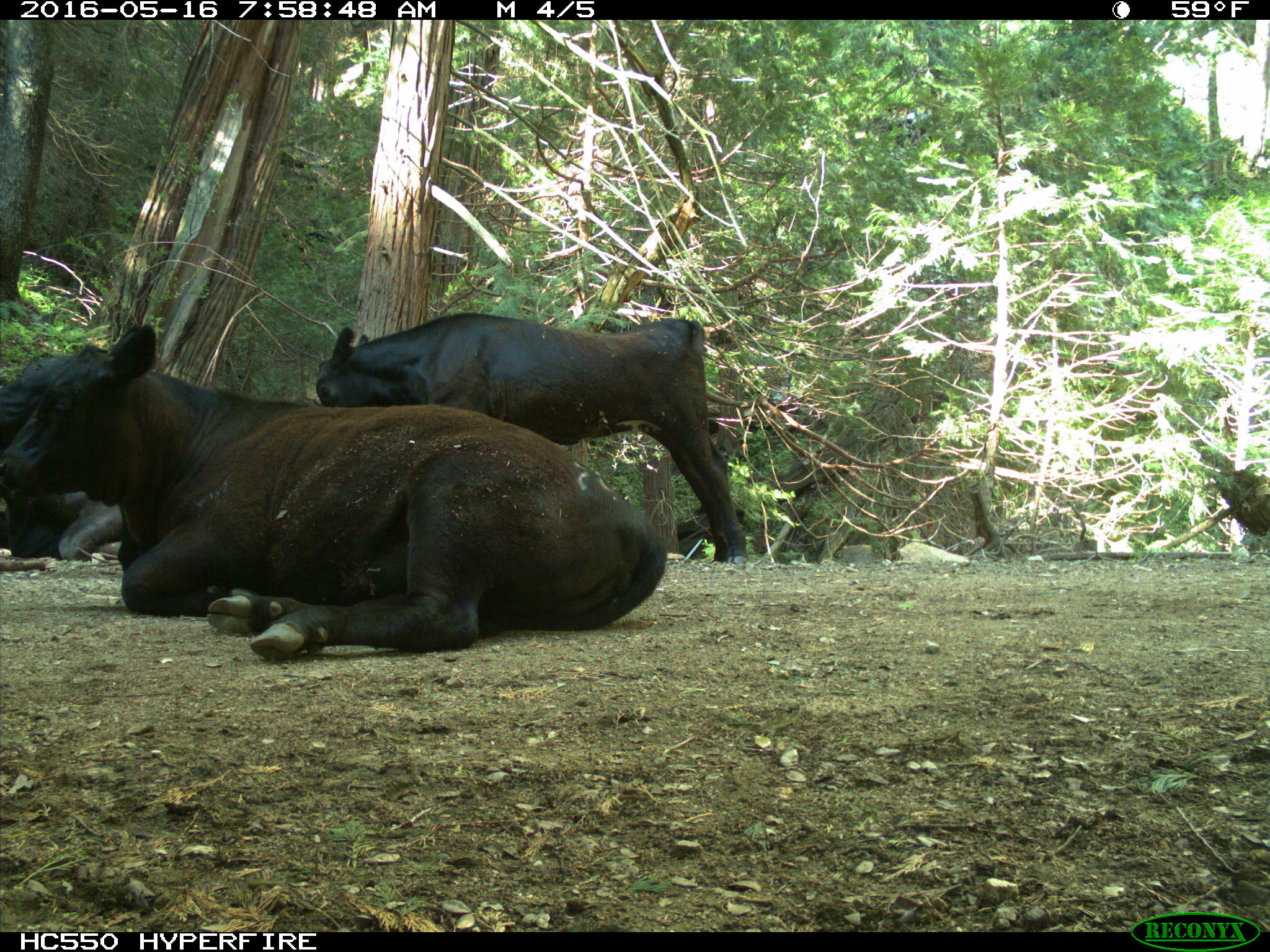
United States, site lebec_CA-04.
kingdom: Animalia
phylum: Chordata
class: Mammalia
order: Artiodactyla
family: Bovidae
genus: Bos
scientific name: Bos taurus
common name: domestic cow